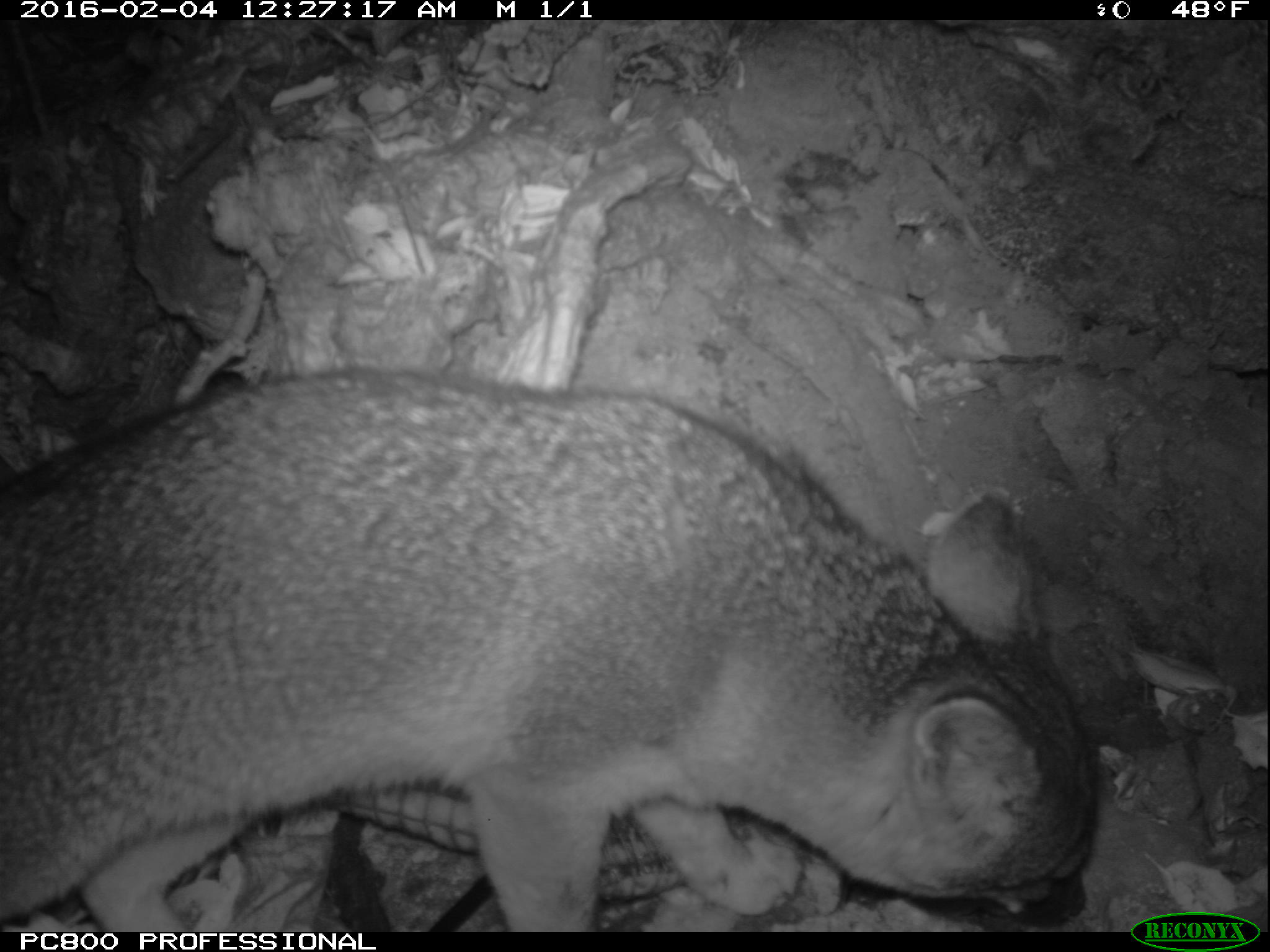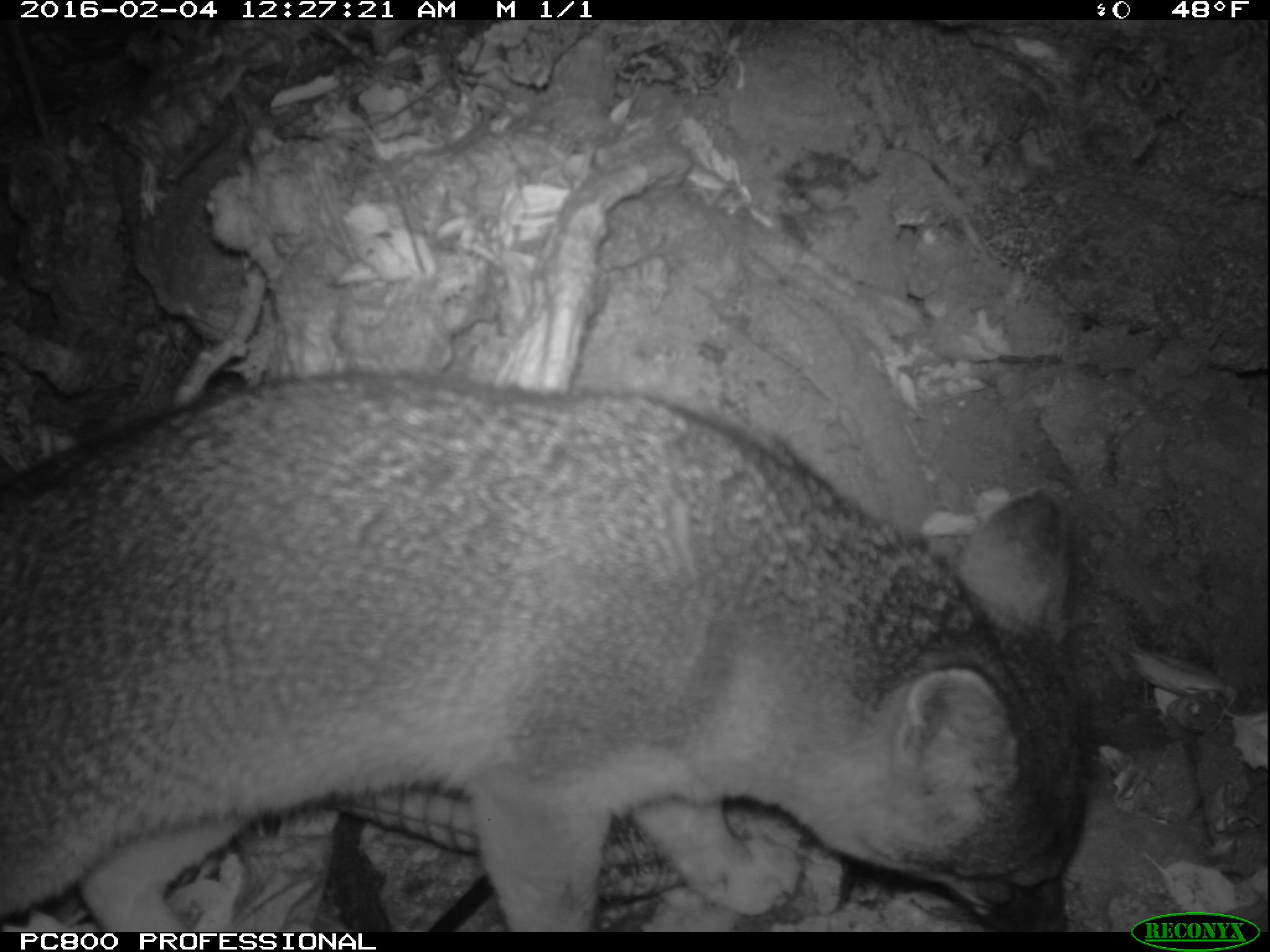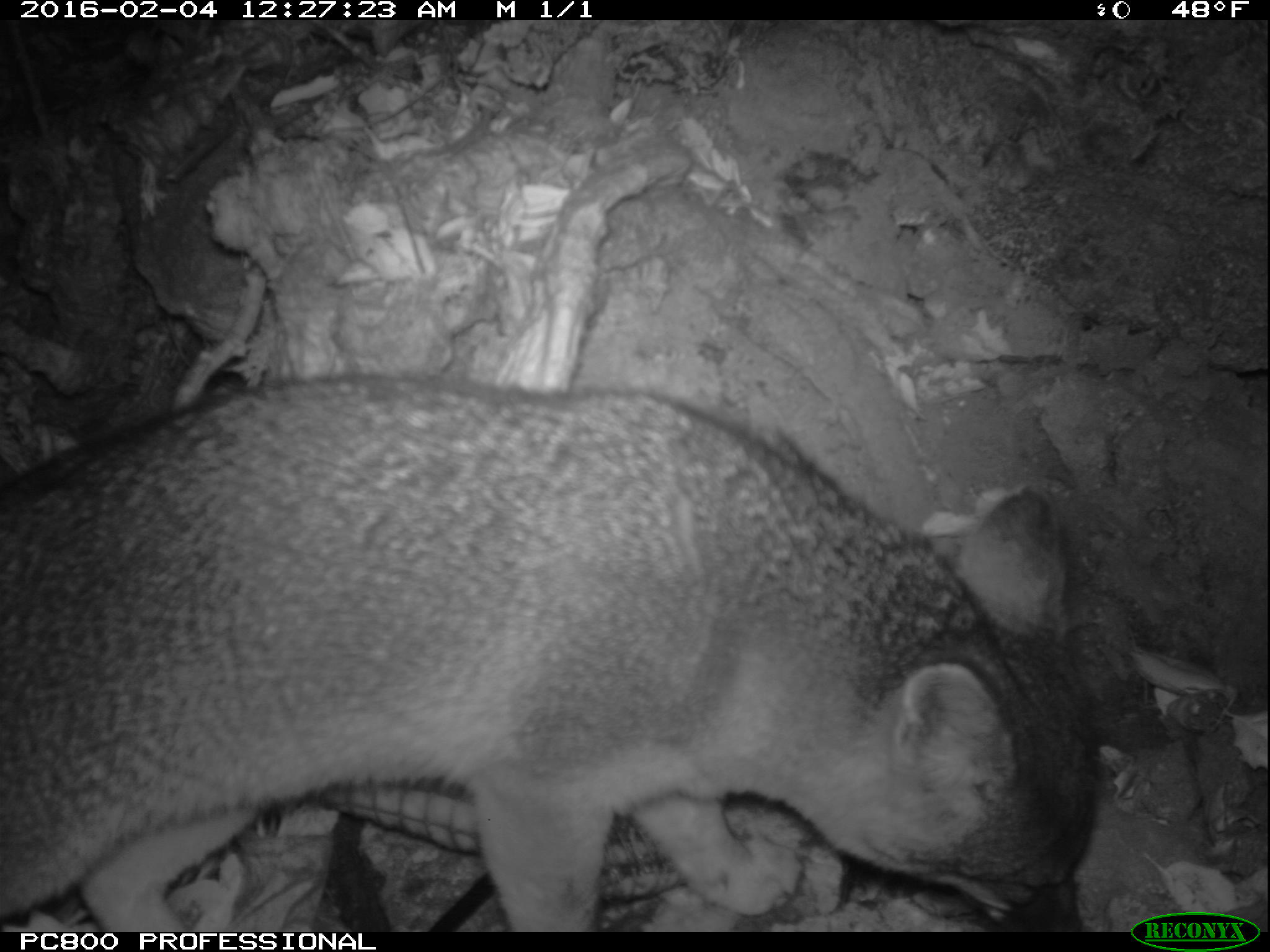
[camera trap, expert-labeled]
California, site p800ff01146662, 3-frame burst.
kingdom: Animalia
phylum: Chordata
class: Mammalia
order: Carnivora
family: Canidae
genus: Urocyon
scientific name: Urocyon littoralis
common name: island fox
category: fox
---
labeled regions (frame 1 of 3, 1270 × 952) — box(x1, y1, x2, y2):
fox: box(0, 369, 1098, 932)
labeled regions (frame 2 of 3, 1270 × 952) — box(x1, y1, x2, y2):
fox: box(0, 372, 1093, 930)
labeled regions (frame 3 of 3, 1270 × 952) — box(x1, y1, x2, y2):
fox: box(0, 372, 1106, 932)